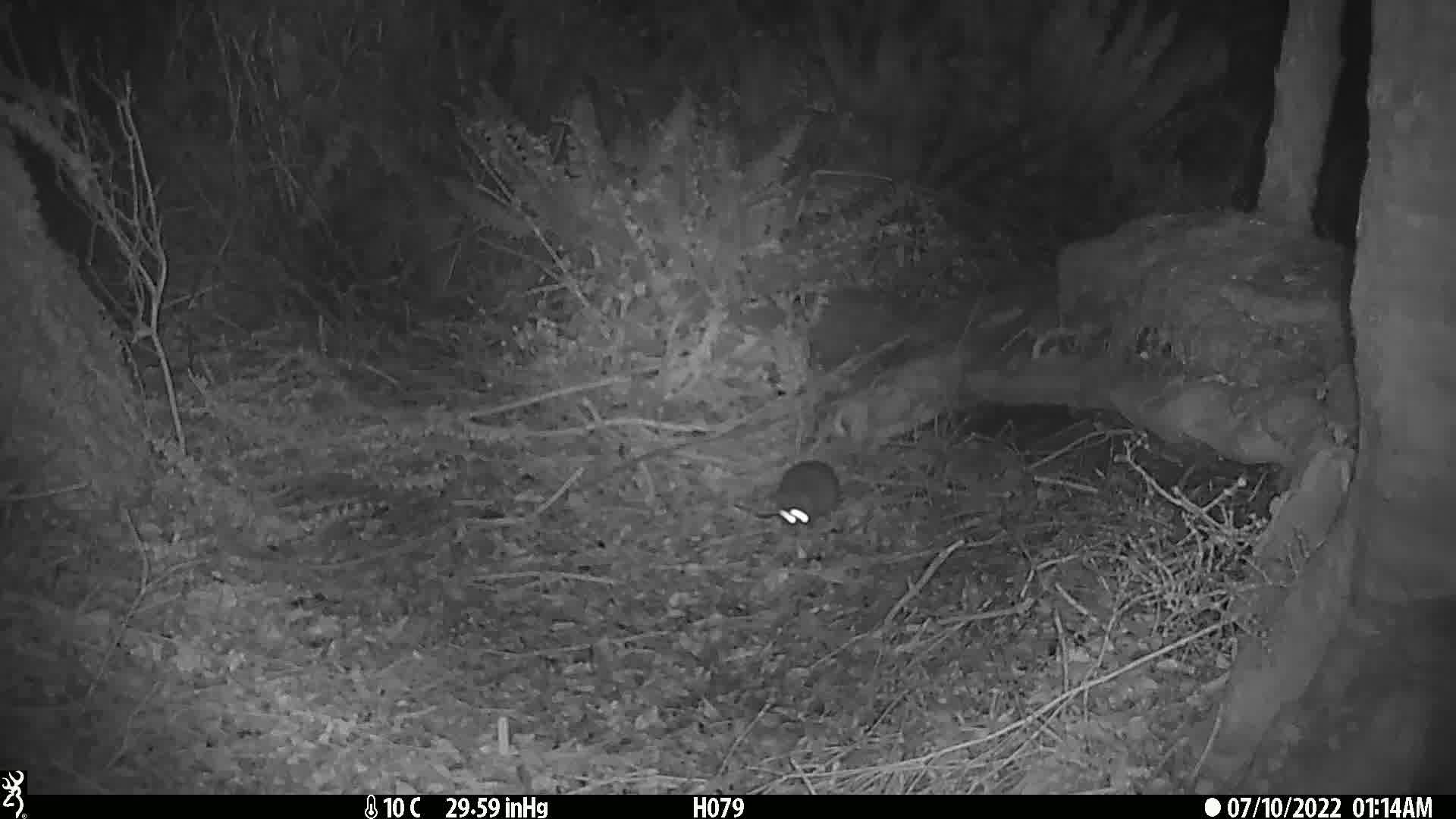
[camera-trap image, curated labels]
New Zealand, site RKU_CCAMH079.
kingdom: Animalia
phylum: Chordata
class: Mammalia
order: Rodentia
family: Muridae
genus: Rattus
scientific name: Rattus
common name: rat